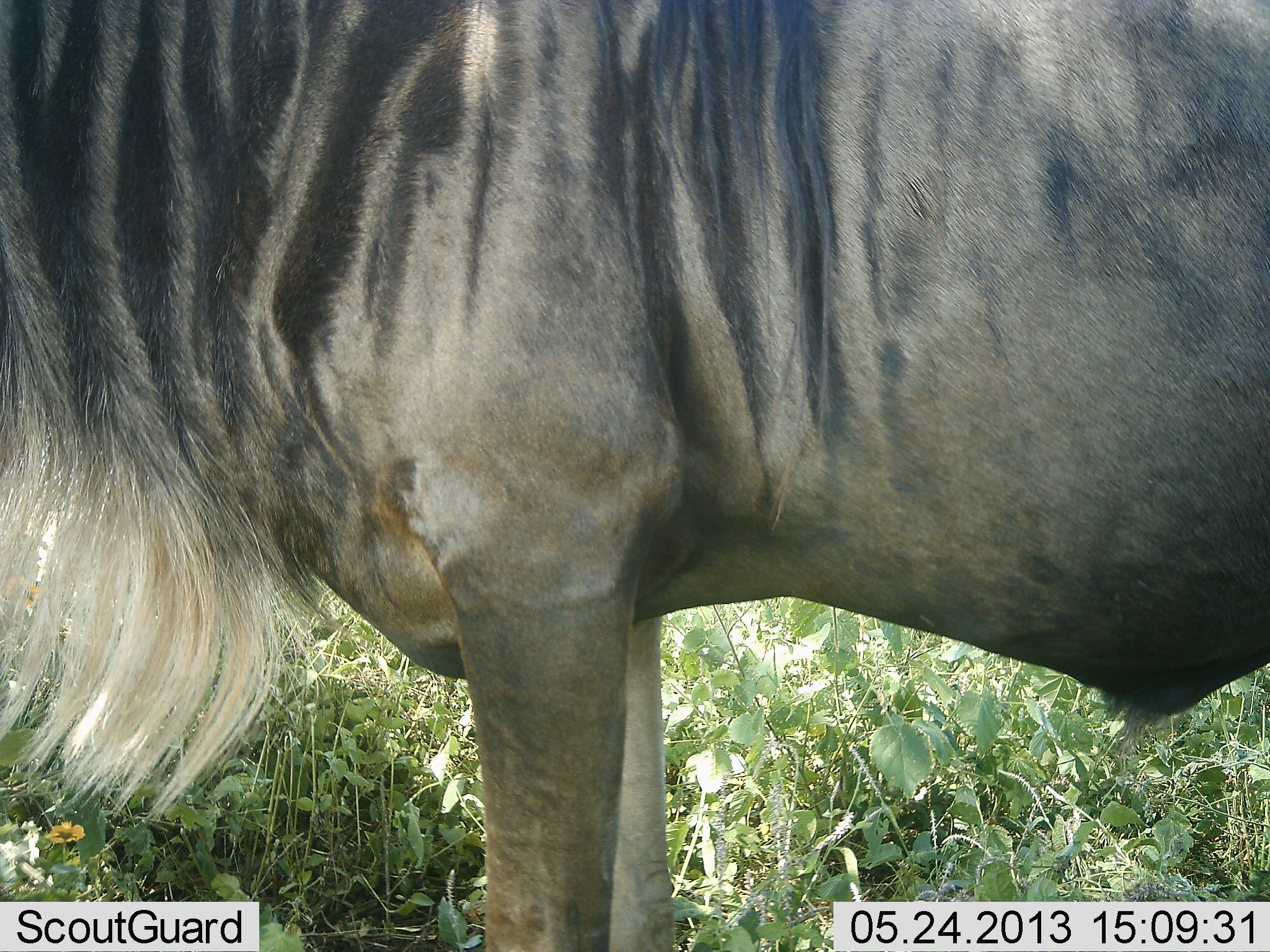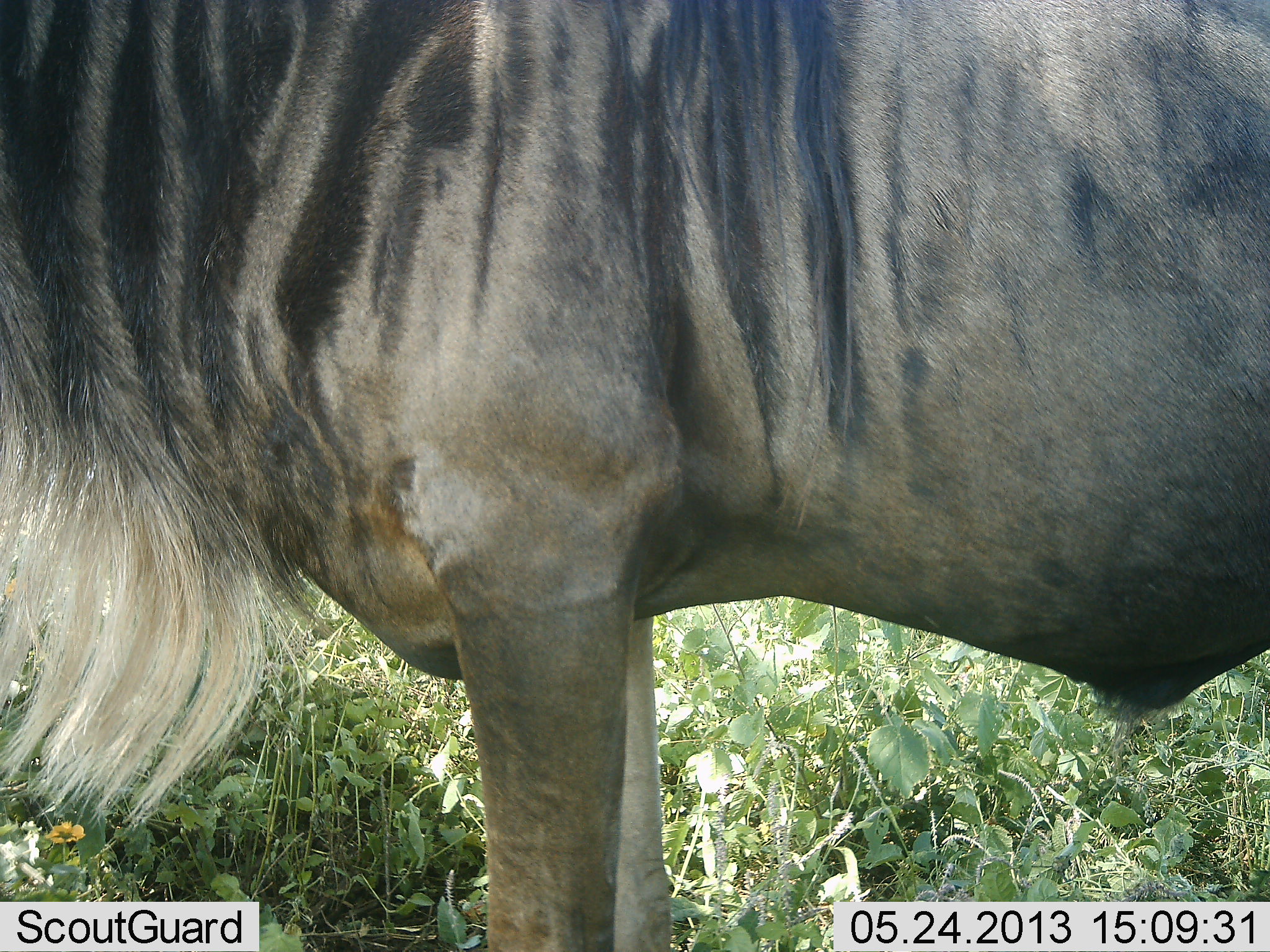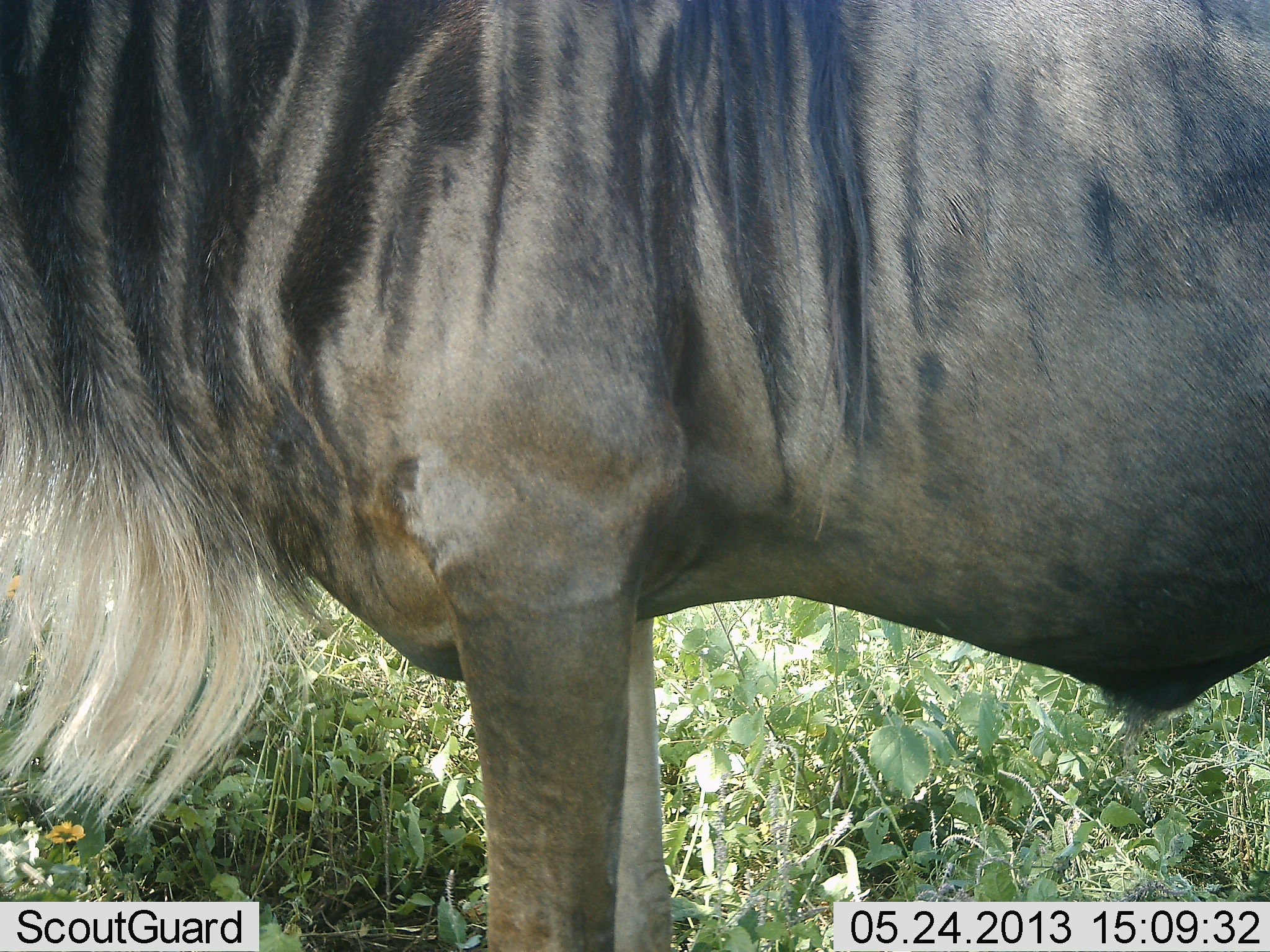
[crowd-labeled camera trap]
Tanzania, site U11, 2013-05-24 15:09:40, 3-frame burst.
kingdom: Animalia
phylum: Chordata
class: Mammalia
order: Artiodactyla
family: Bovidae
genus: Connochaetes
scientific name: Connochaetes taurinus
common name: blue wildebeest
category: wildebeest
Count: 1.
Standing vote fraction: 100%.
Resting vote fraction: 0%.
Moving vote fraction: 0%.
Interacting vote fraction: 0%.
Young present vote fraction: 0%.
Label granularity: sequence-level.